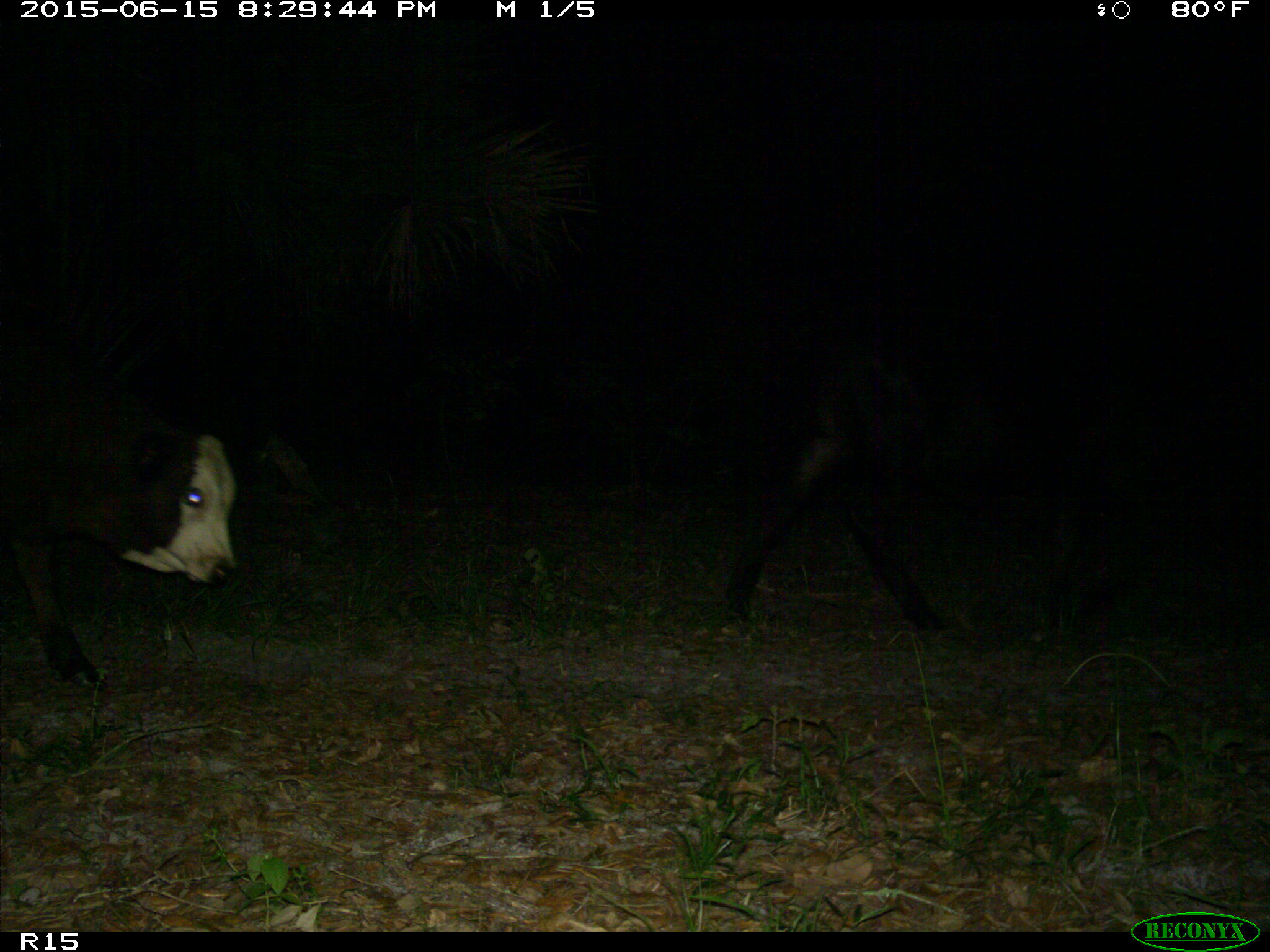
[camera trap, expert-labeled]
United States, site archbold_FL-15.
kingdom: Animalia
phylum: Chordata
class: Mammalia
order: Artiodactyla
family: Bovidae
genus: Bos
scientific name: Bos taurus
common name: domestic cow